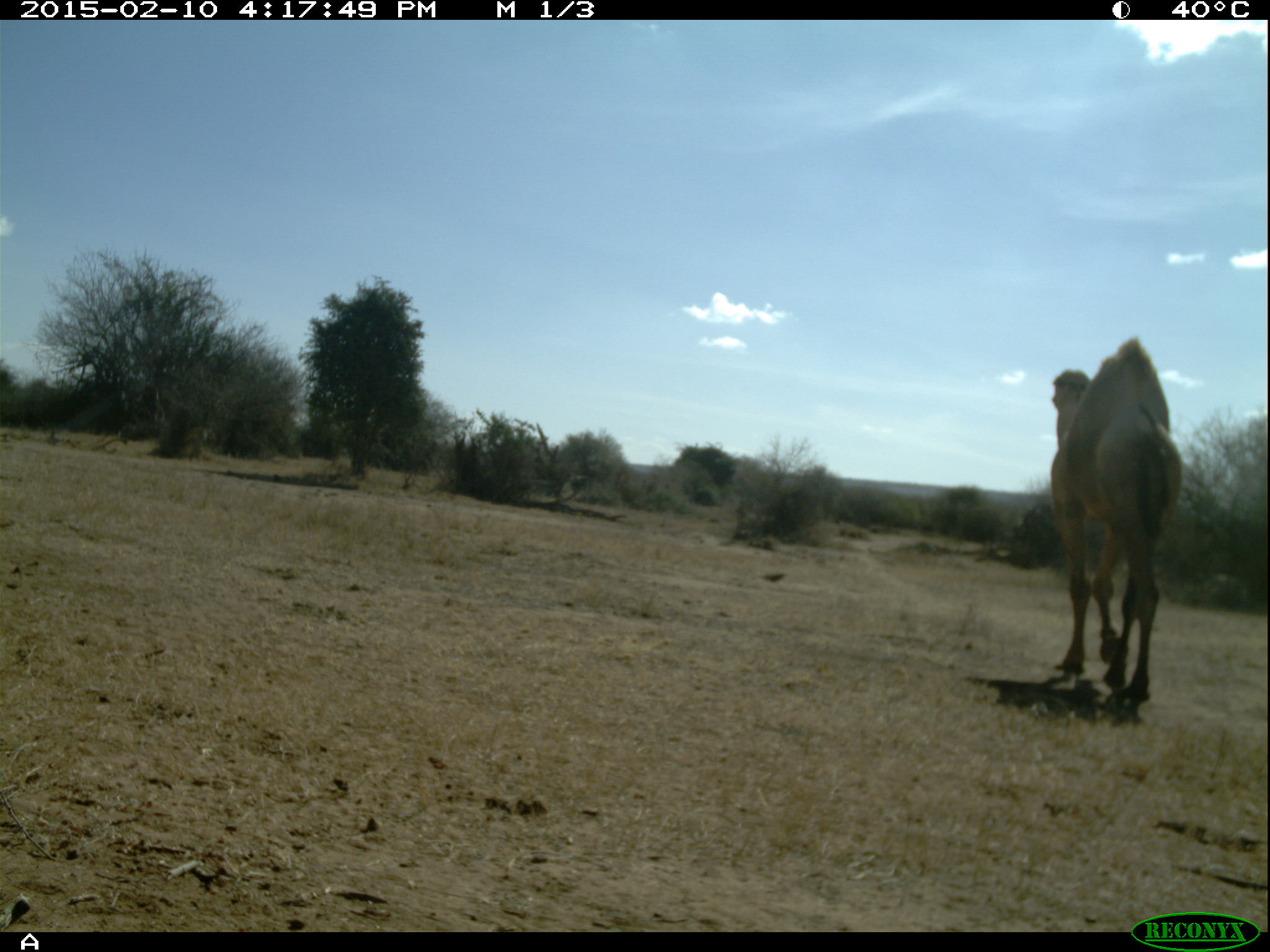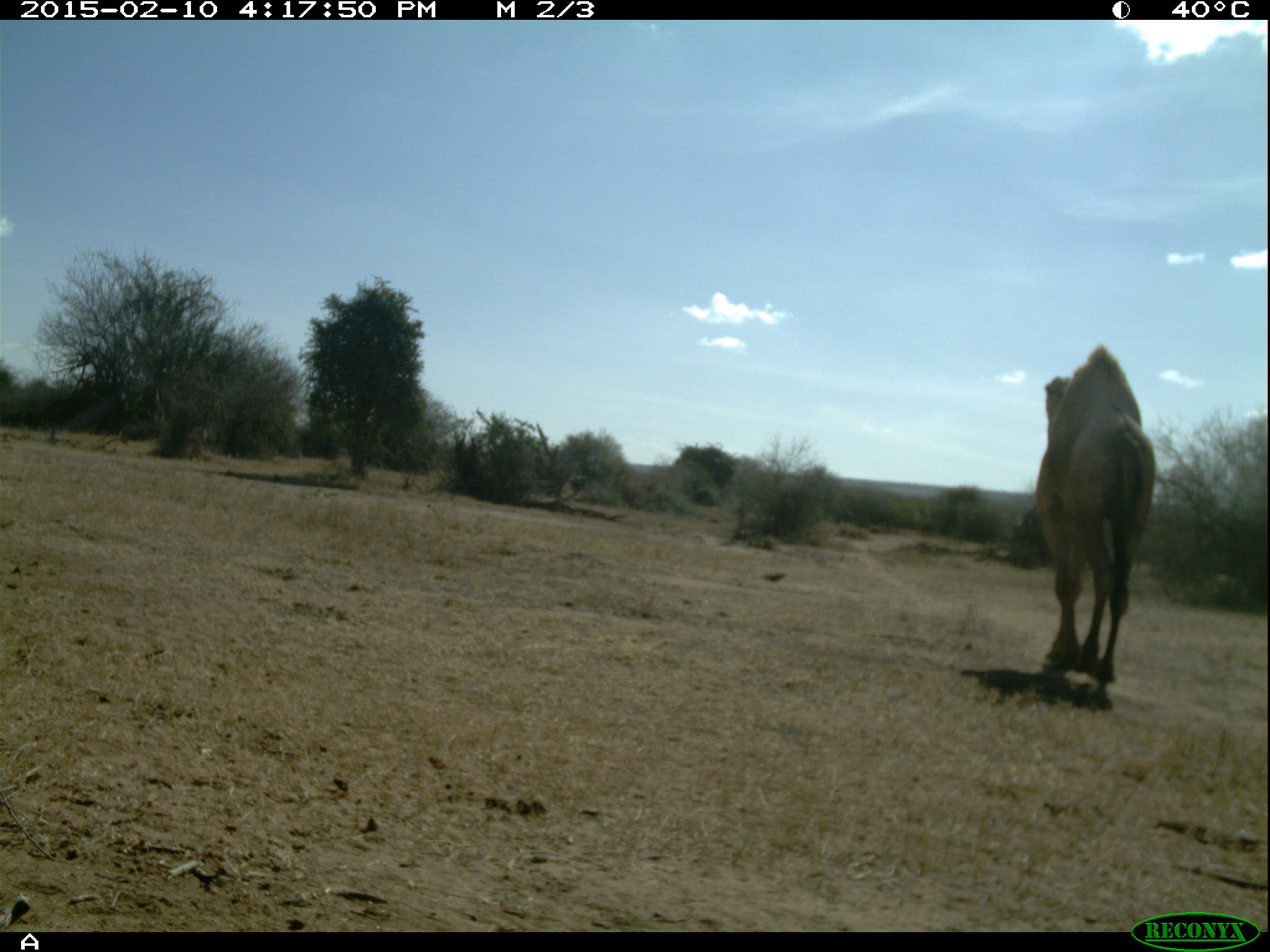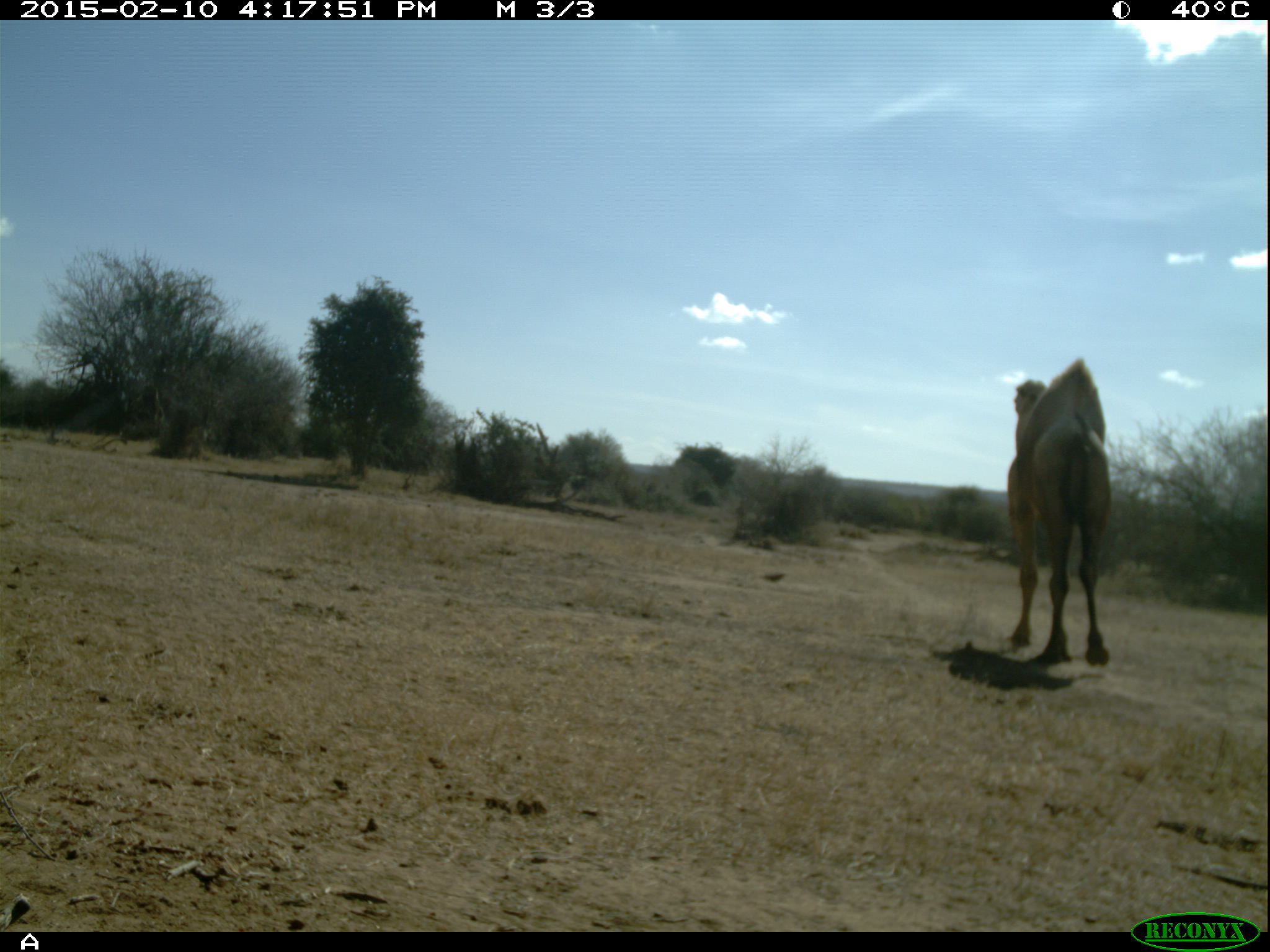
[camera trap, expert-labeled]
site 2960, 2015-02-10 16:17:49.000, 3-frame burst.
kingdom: Animalia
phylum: Chordata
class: Mammalia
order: Artiodactyla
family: Camelidae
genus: Camelus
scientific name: Camelus dromedarius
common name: dromedary camel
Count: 6.